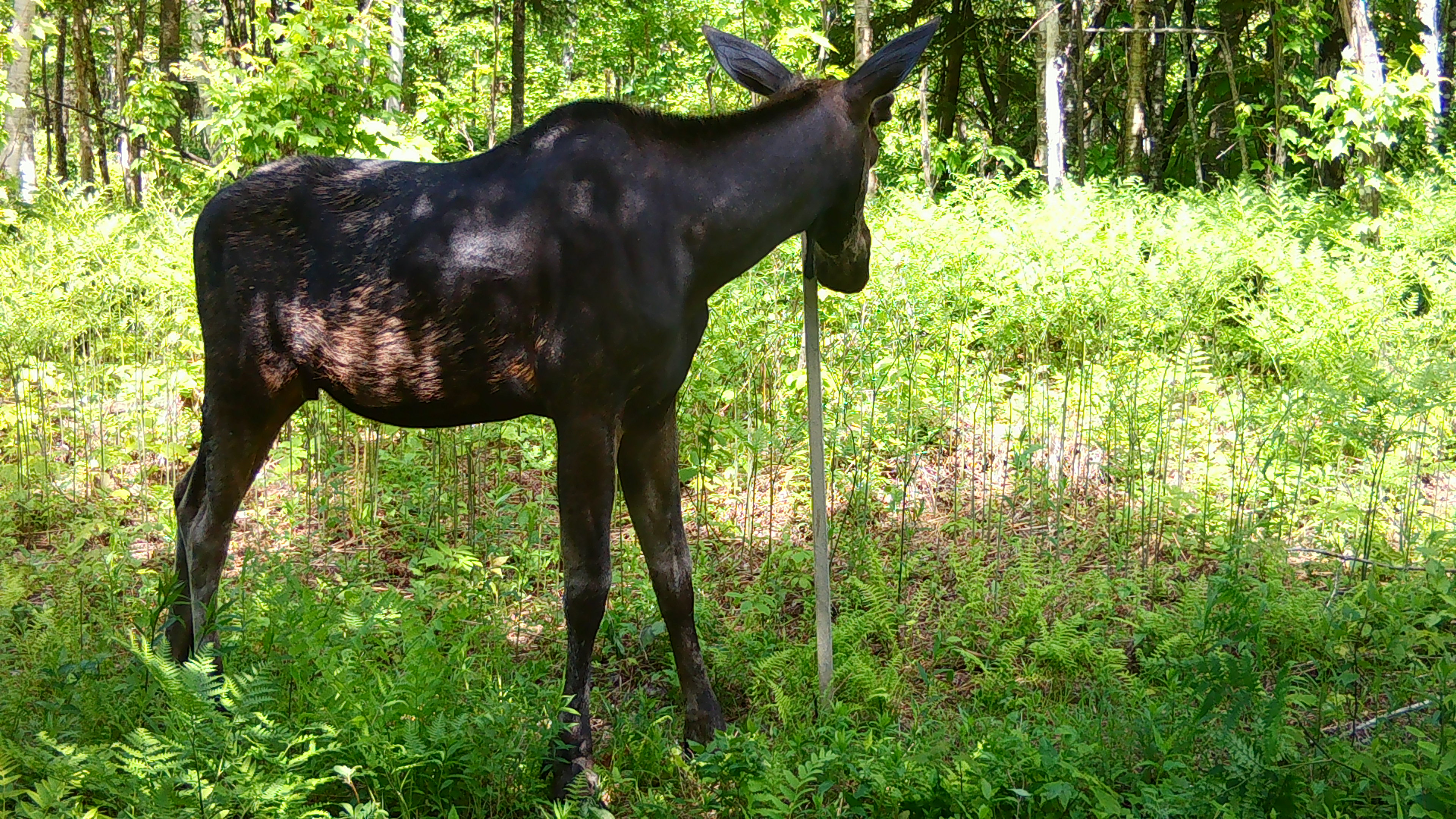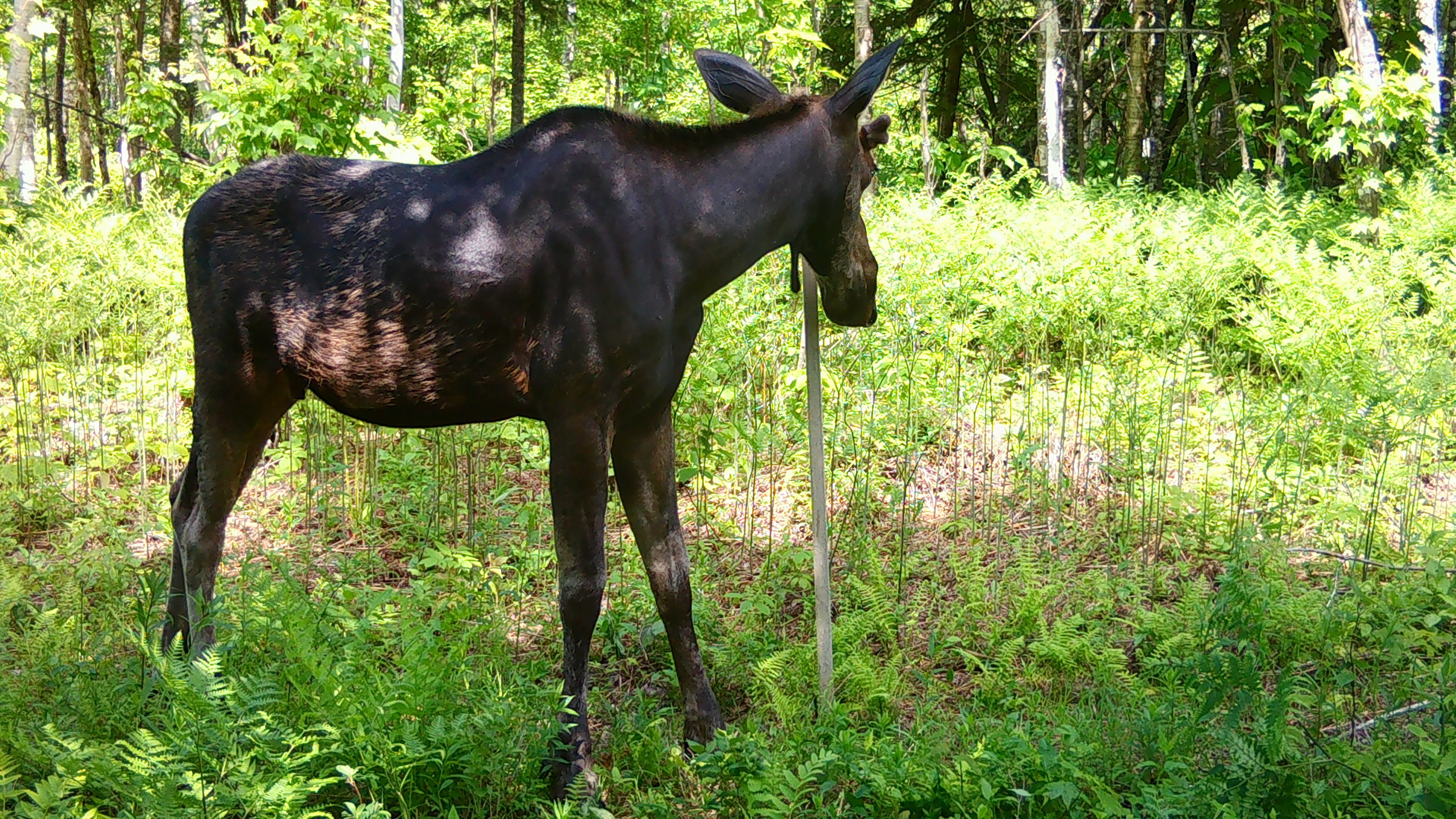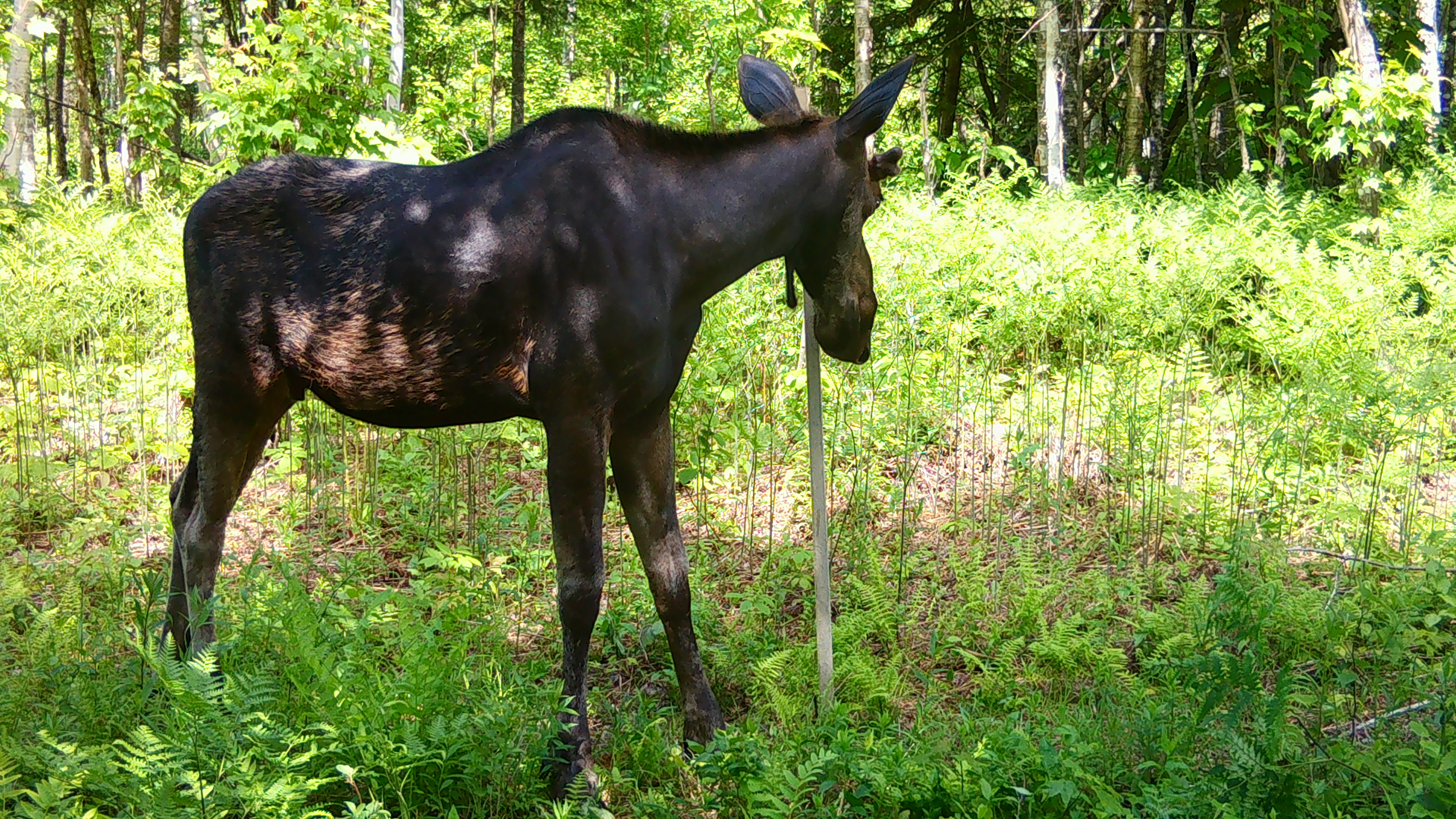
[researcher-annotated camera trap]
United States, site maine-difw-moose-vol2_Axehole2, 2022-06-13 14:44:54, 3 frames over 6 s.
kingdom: Animalia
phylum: Chordata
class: Mammalia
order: Artiodactyla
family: Cervidae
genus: Alces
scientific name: Alces alces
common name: moose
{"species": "moose (Alces alces)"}